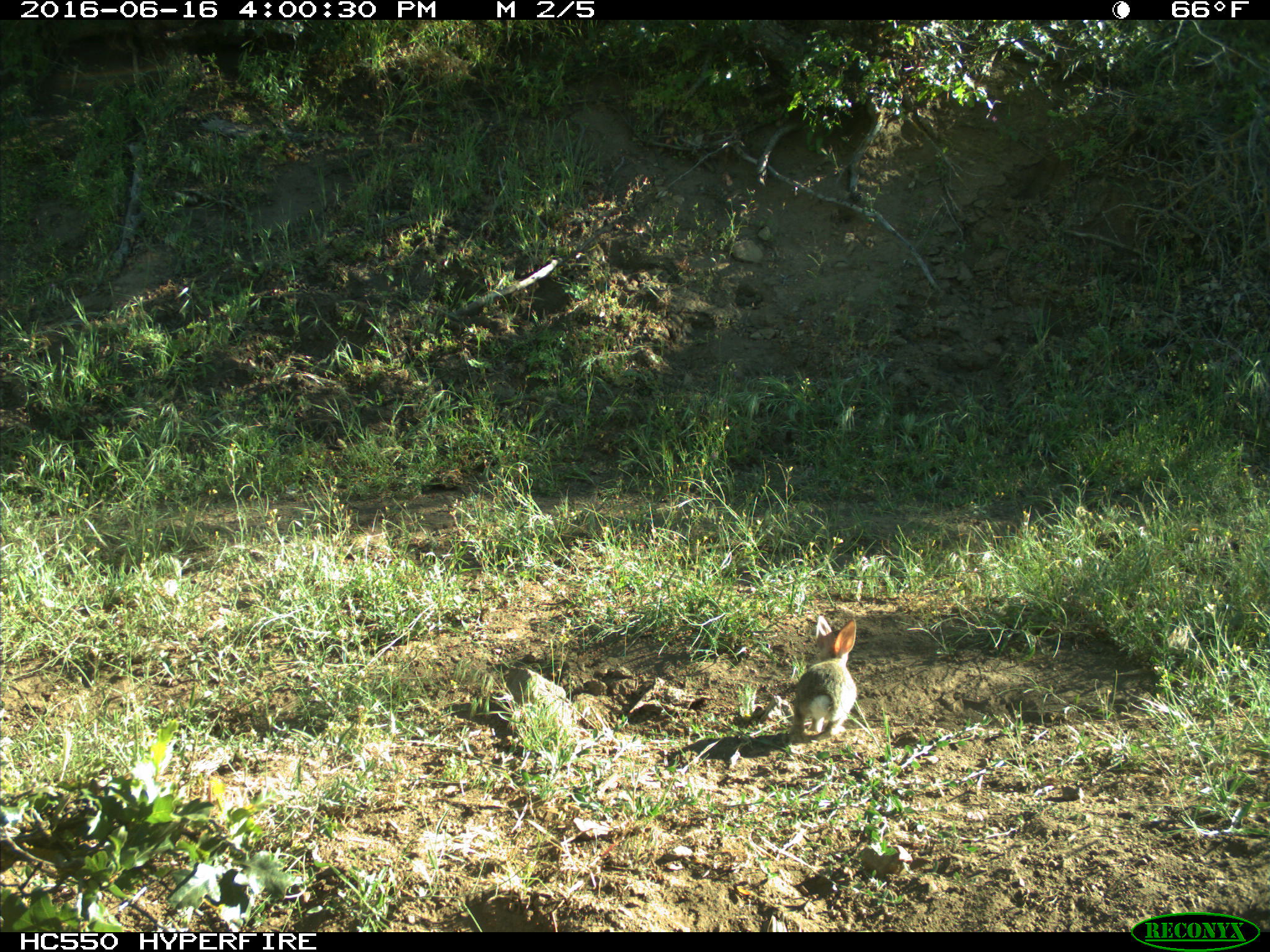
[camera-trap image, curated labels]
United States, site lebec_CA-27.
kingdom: Animalia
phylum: Chordata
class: Mammalia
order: Lagomorpha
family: Leporidae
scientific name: Leporidae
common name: rabbits and hares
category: unidentified rabbit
Unidentified rabbit (rabbits and hares) (Leporidae).